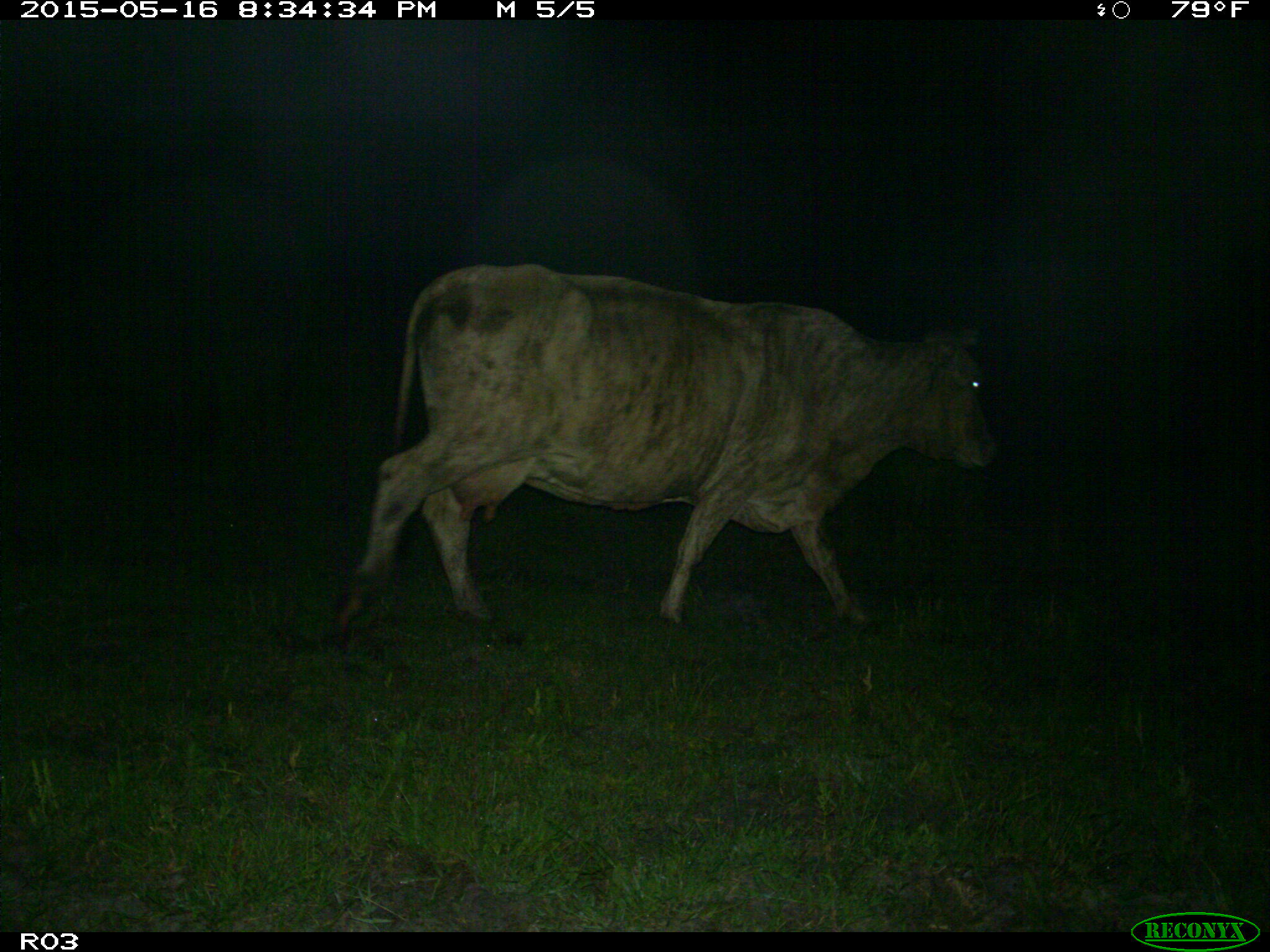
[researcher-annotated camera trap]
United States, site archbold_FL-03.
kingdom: Animalia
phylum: Chordata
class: Mammalia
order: Artiodactyla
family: Bovidae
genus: Bos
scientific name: Bos taurus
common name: domestic cow